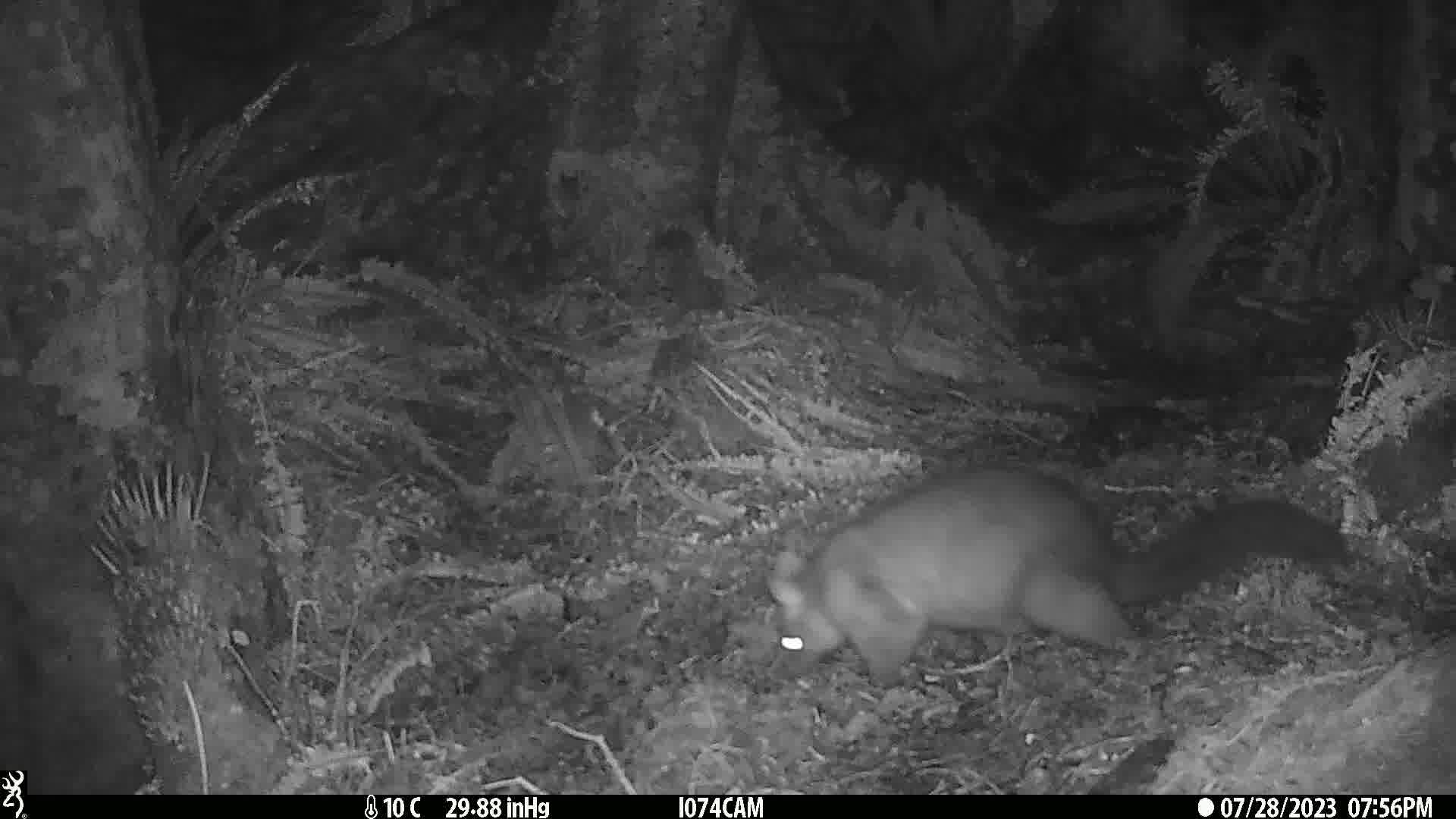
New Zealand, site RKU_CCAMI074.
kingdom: Animalia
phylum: Chordata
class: Mammalia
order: Diprotodontia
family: Phalangeridae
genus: Trichosurus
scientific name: Trichosurus vulpecula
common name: common brushtail possum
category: possum